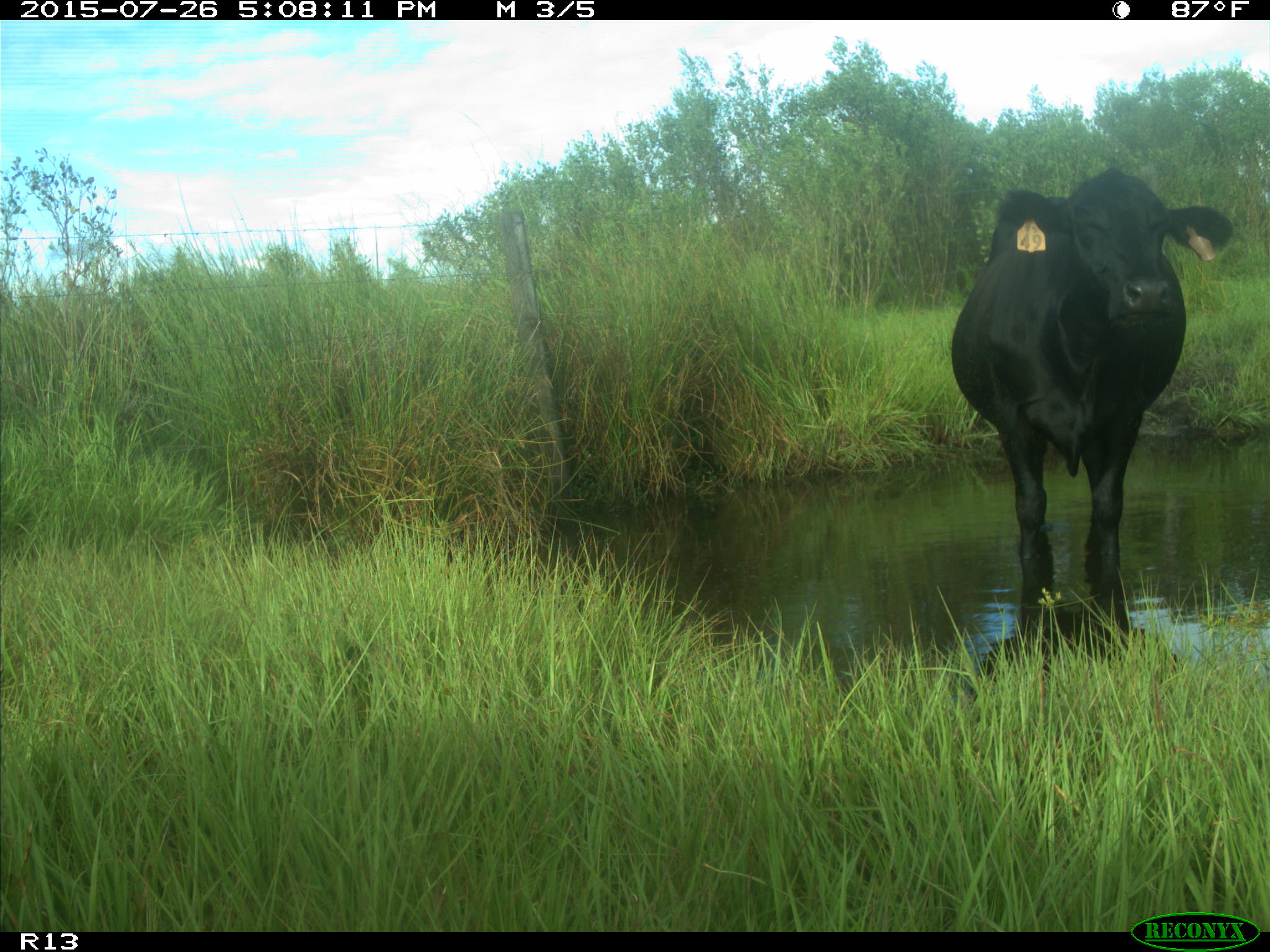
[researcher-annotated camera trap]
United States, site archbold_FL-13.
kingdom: Animalia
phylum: Chordata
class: Mammalia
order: Artiodactyla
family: Bovidae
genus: Bos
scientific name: Bos taurus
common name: domestic cow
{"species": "Bos taurus (domestic cow)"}